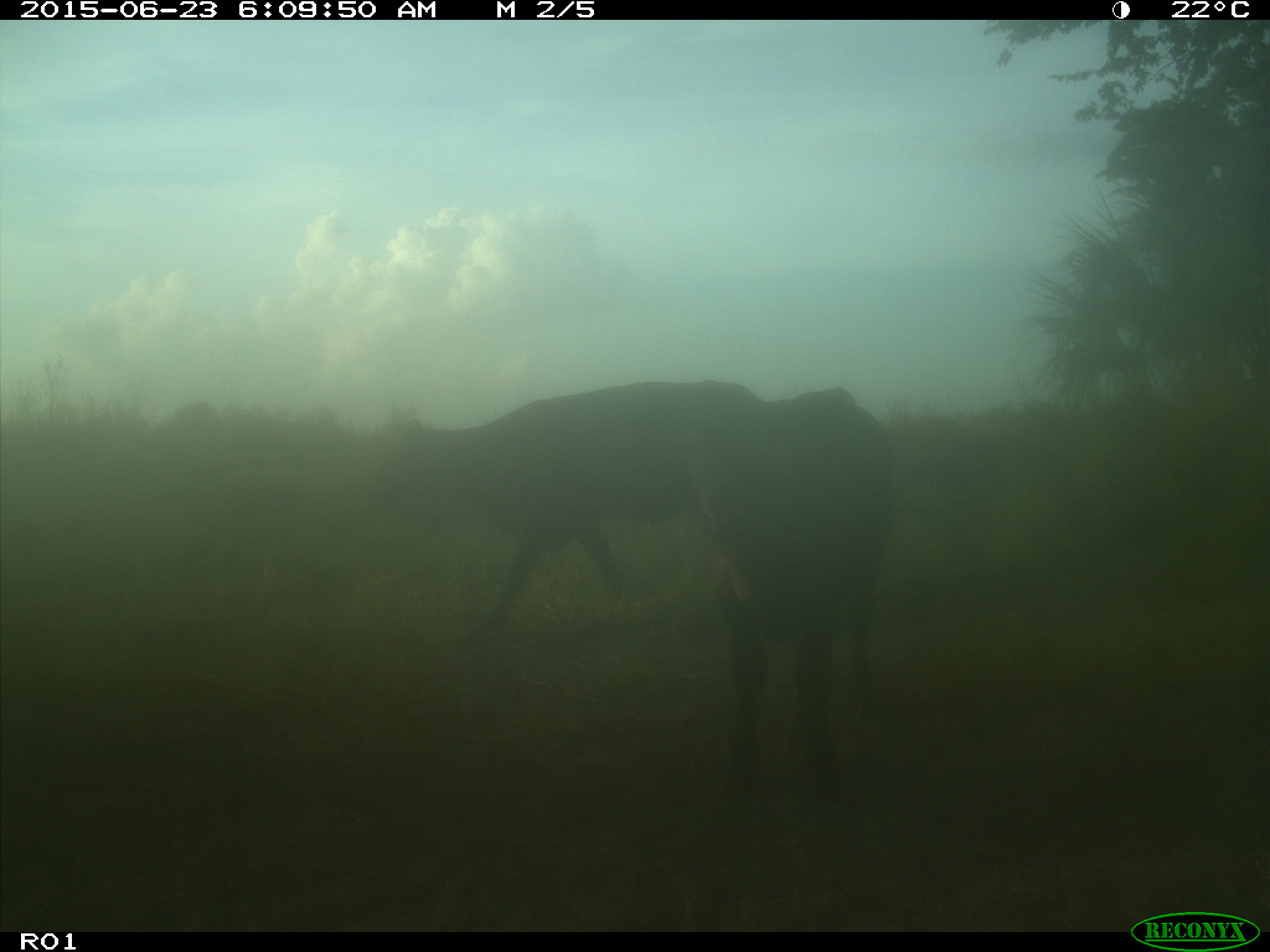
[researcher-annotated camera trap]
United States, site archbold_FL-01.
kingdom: Animalia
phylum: Chordata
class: Mammalia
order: Artiodactyla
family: Bovidae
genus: Bos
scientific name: Bos taurus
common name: domestic cow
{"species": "Bos taurus (domestic cow)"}